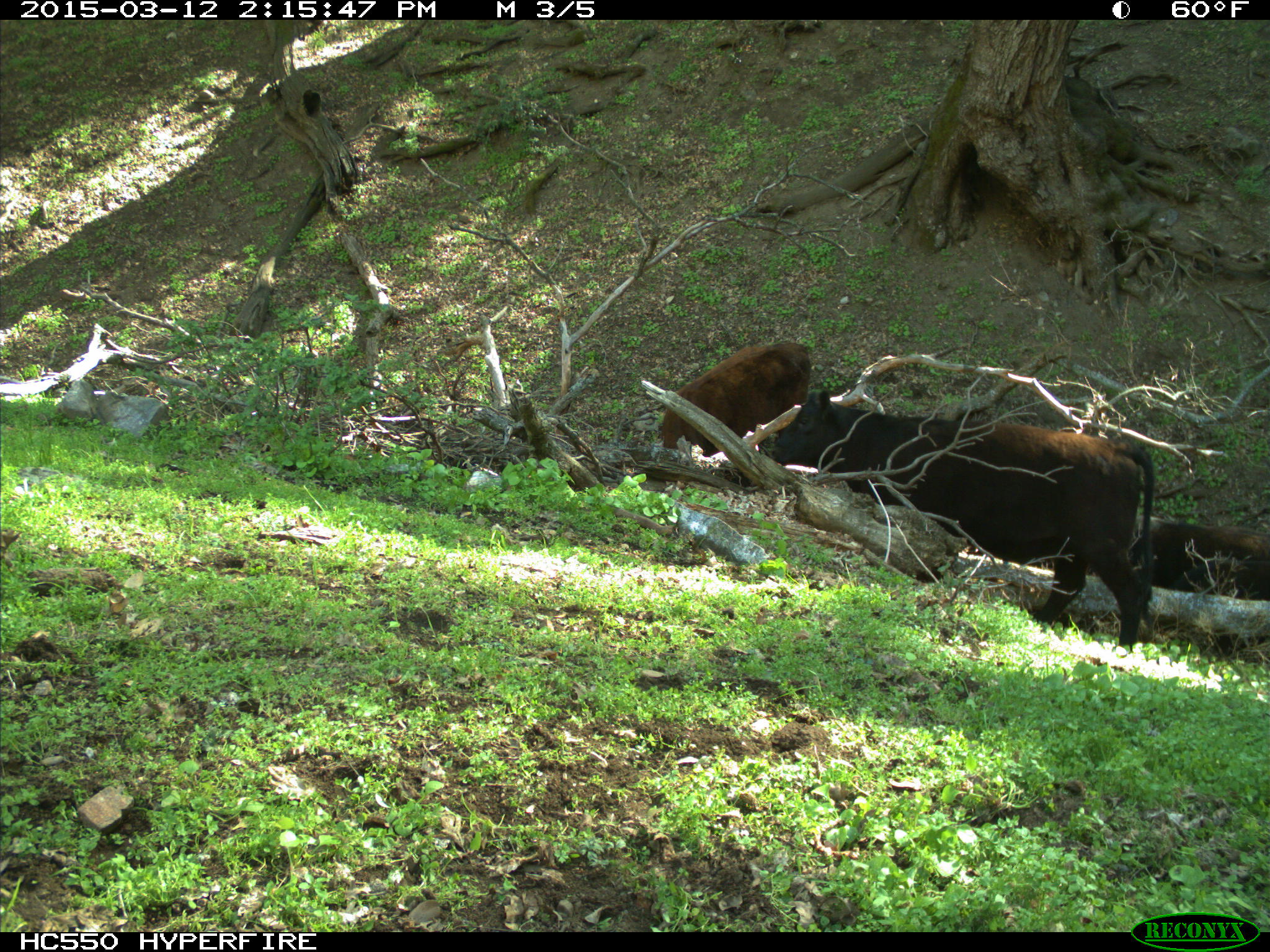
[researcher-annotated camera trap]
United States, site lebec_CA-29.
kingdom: Animalia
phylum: Chordata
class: Mammalia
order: Artiodactyla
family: Bovidae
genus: Bos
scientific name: Bos taurus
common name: domestic cow